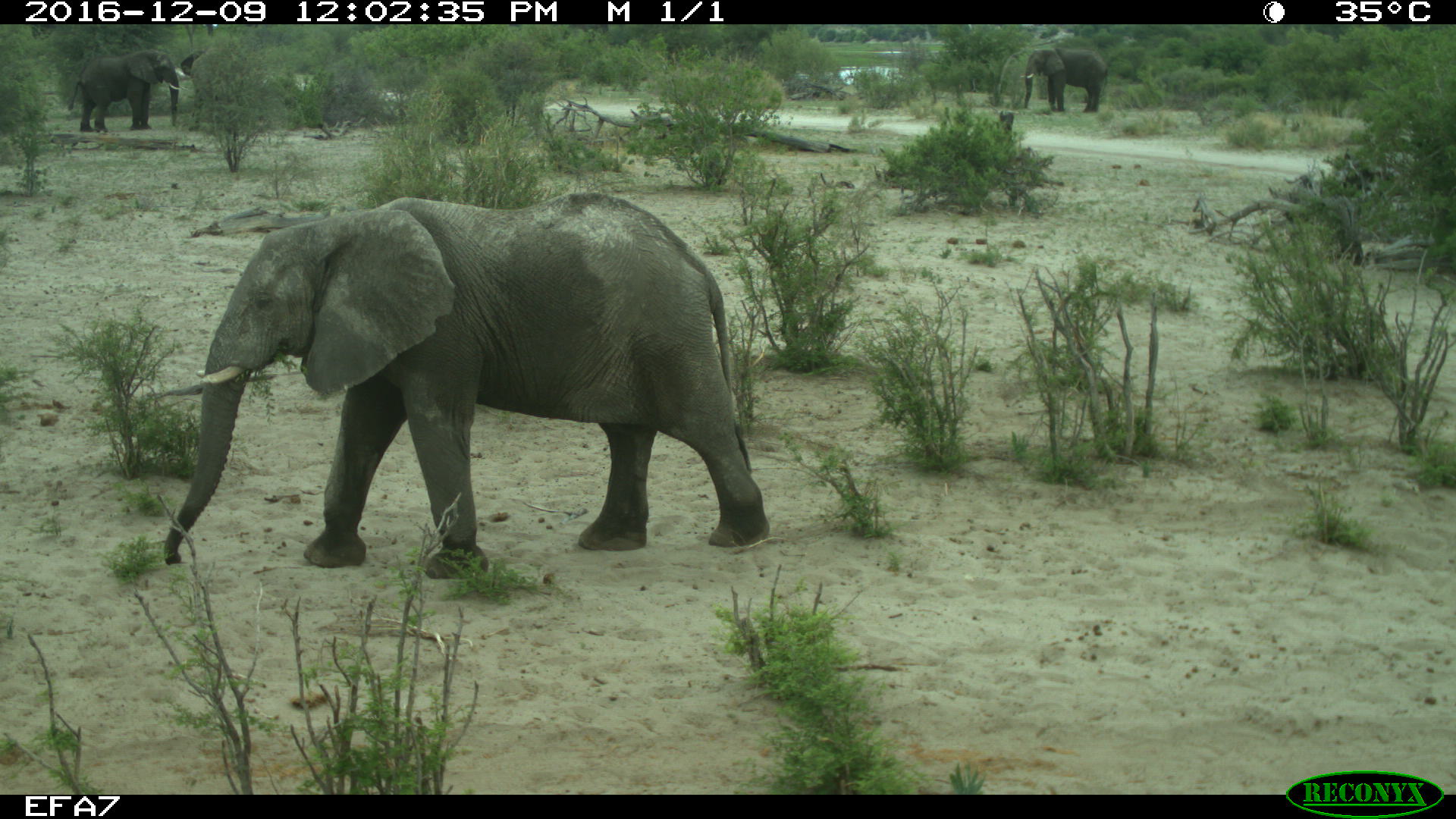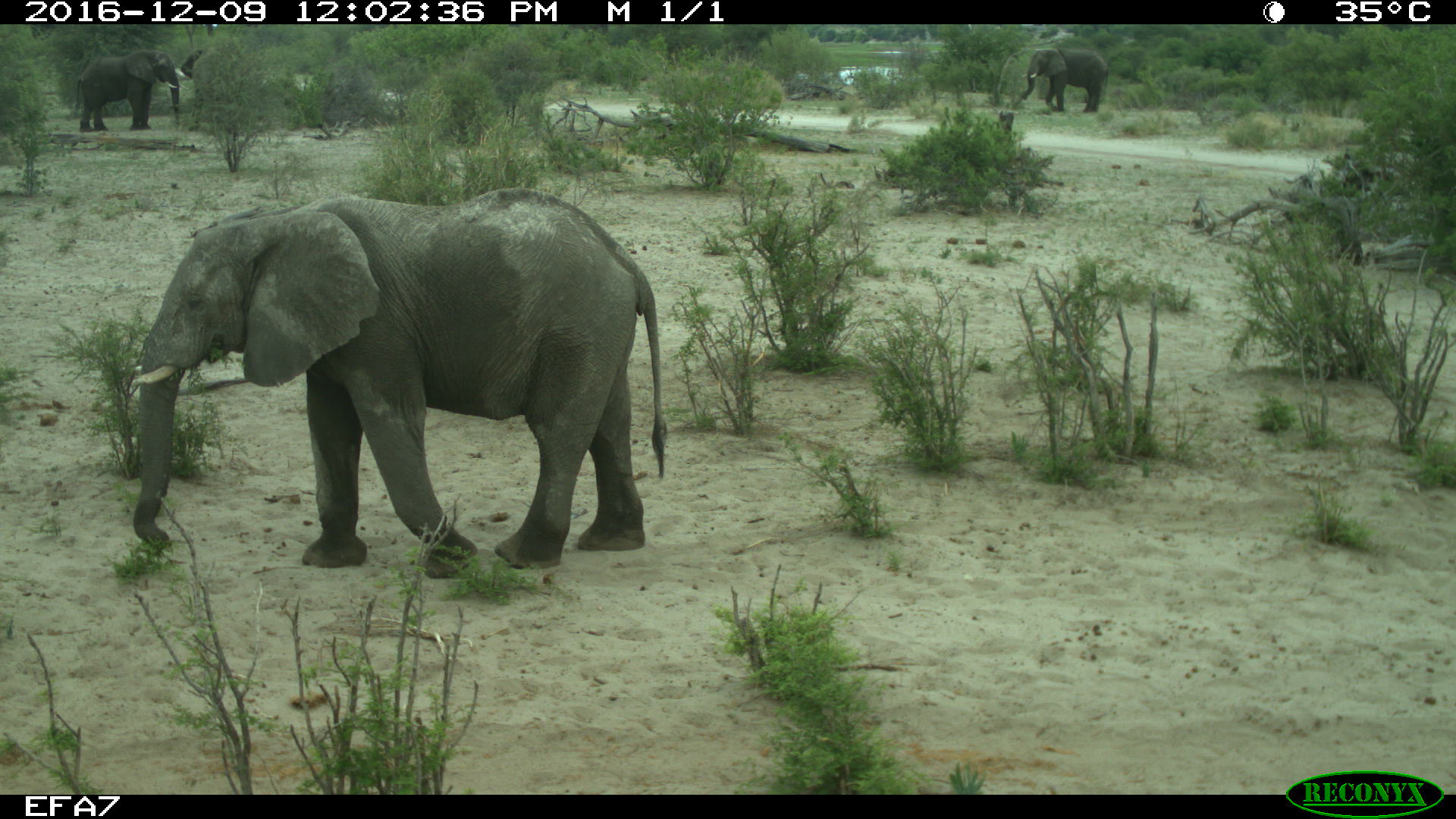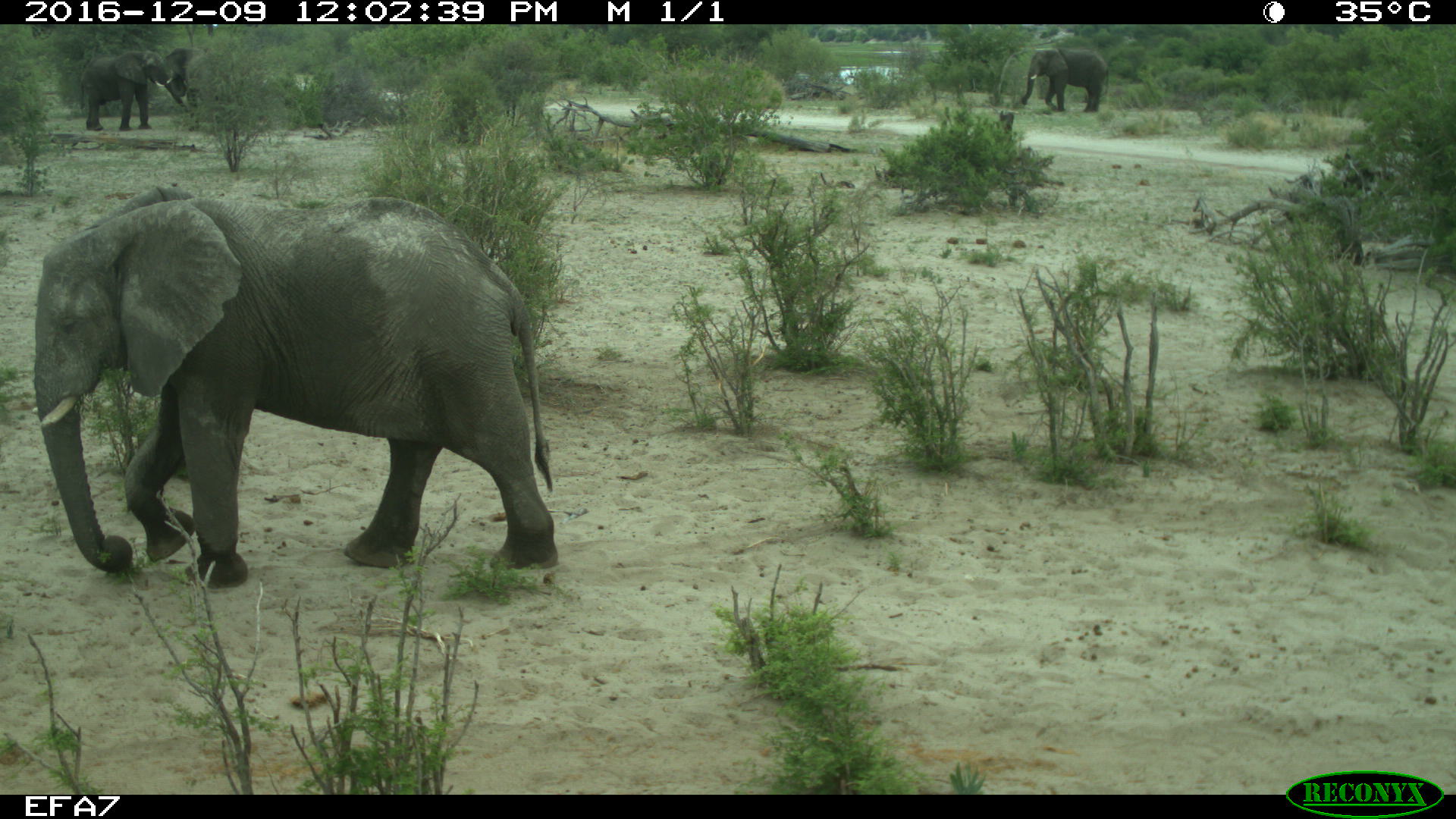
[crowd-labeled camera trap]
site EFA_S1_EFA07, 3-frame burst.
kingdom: Animalia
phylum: Chordata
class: Mammalia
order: Proboscidea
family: Elephantidae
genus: Loxodonta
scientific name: Loxodonta africana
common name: african bush elephant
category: elephant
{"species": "elephant (african bush elephant) (Loxodonta africana)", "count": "4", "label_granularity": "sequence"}